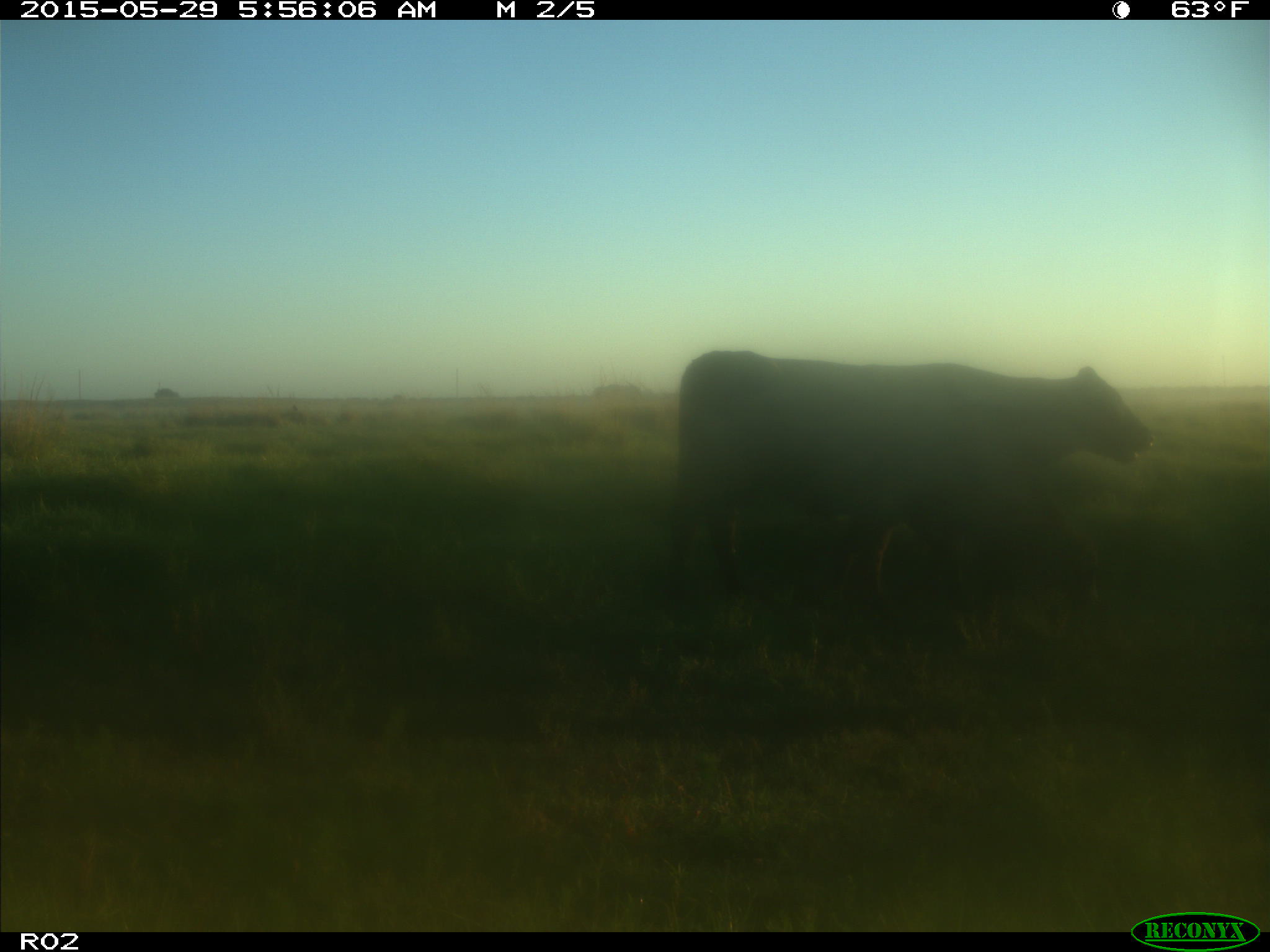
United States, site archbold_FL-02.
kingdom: Animalia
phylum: Chordata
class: Mammalia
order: Artiodactyla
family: Bovidae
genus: Bos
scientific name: Bos taurus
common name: domestic cow